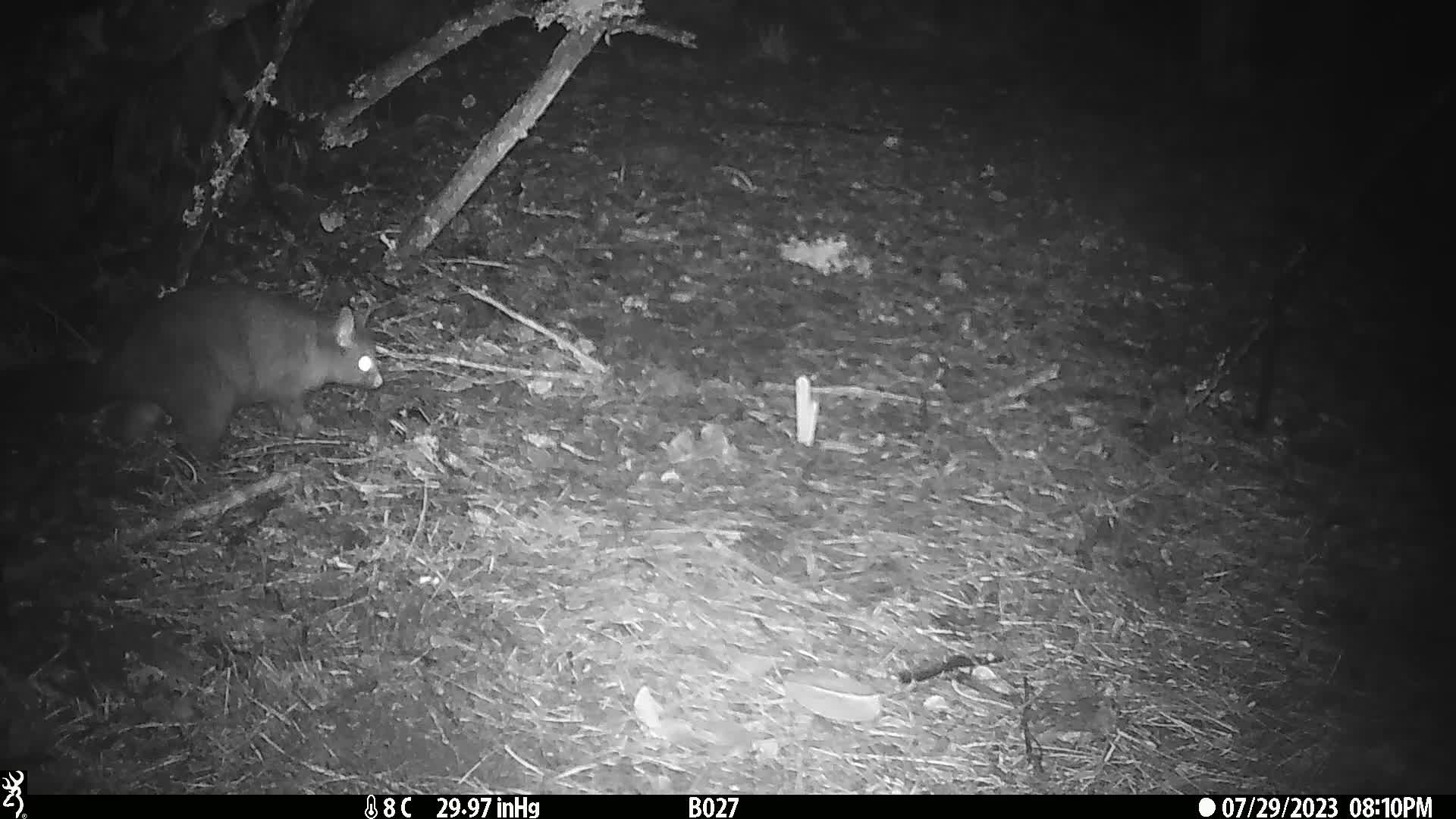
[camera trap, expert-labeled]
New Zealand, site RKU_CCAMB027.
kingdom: Animalia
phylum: Chordata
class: Mammalia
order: Diprotodontia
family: Phalangeridae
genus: Trichosurus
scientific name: Trichosurus vulpecula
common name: common brushtail possum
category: possum